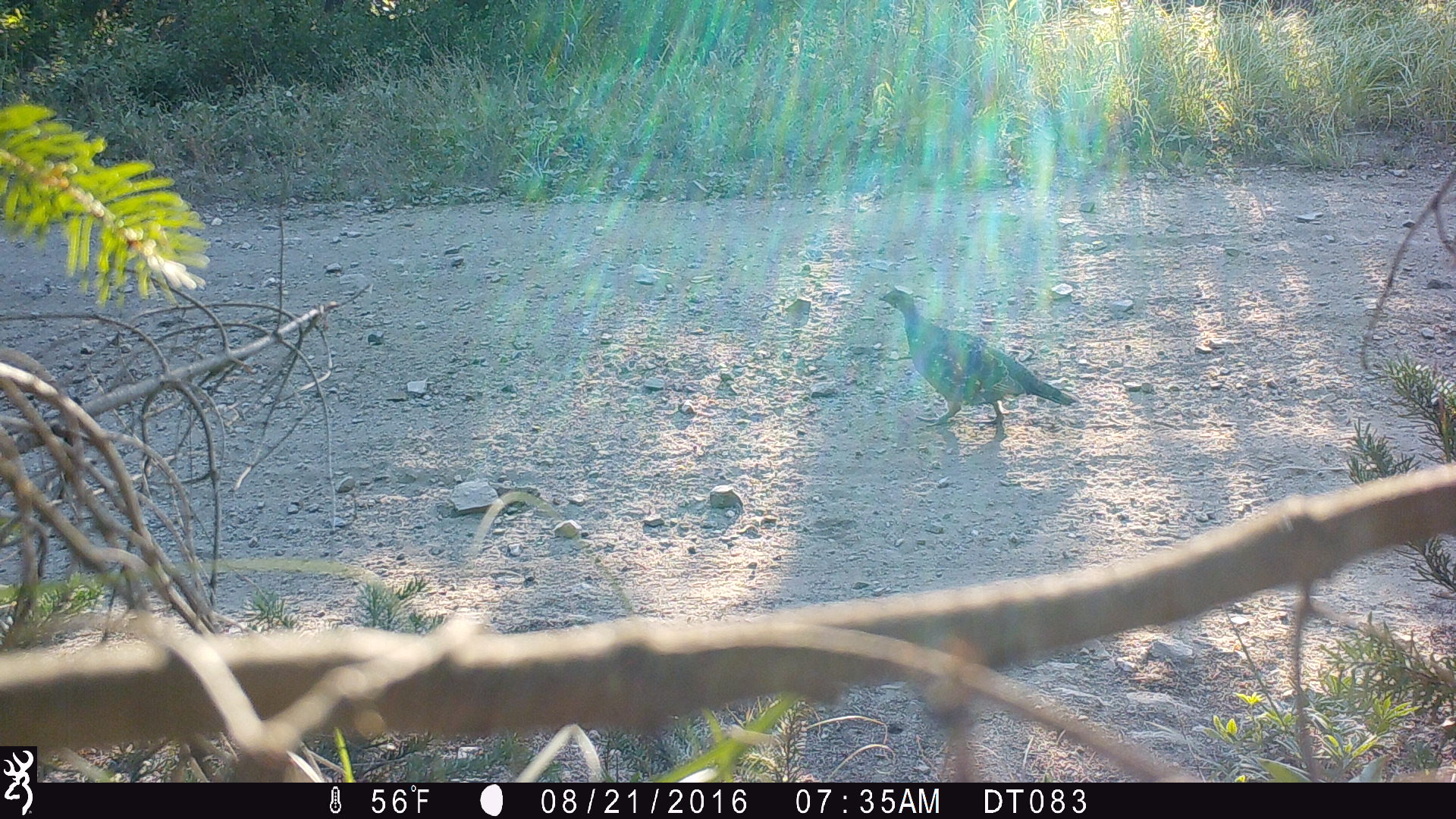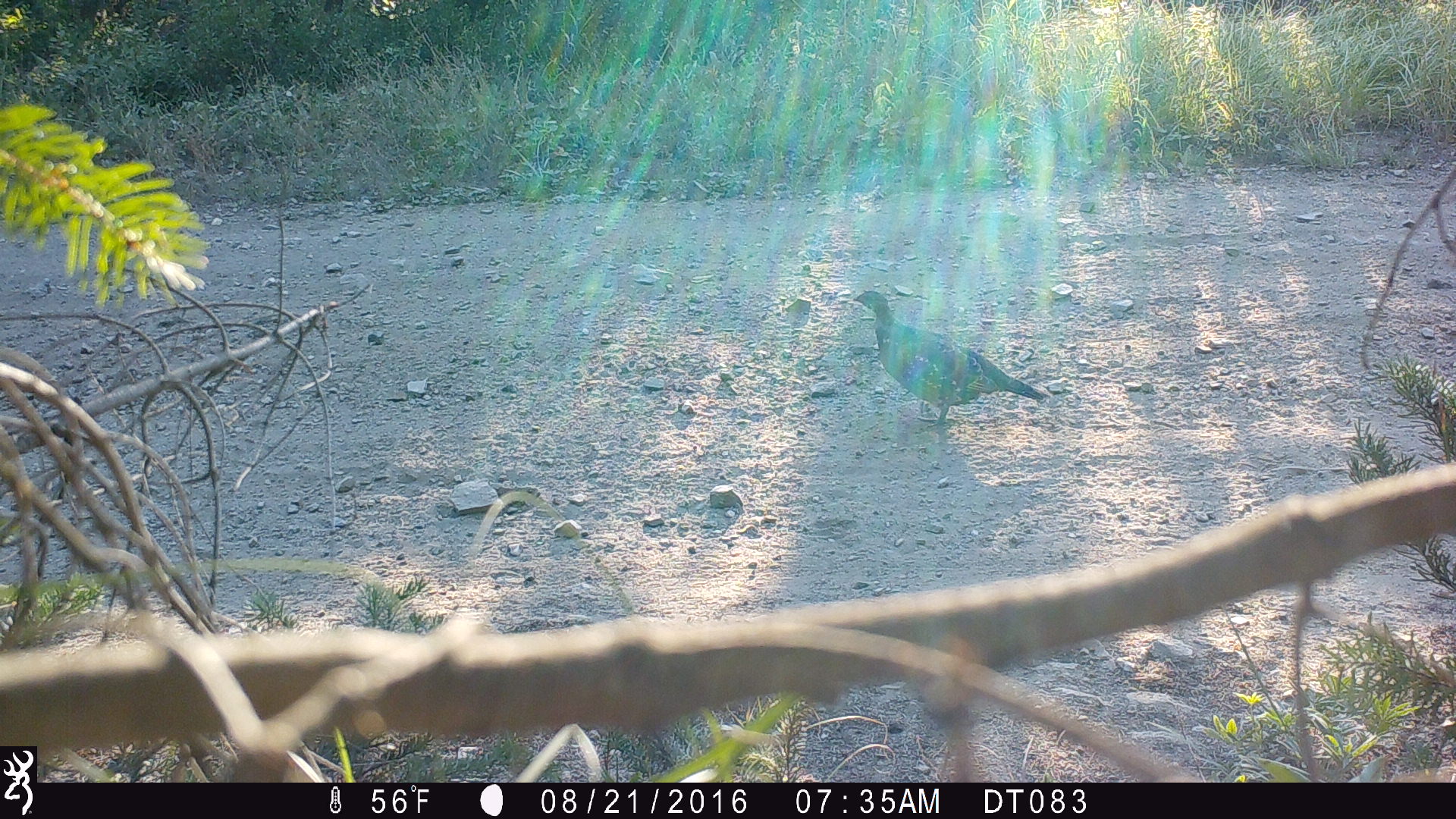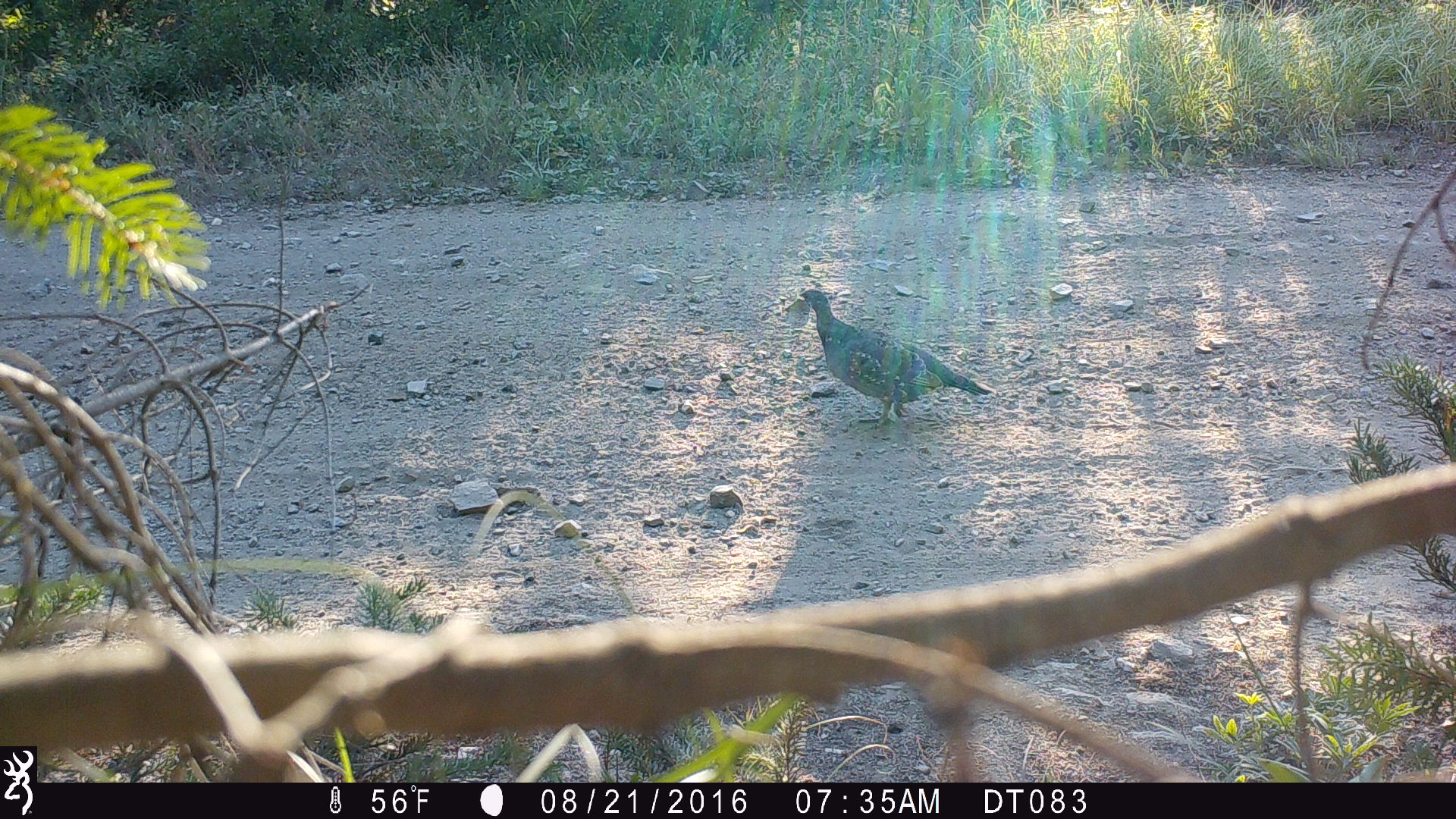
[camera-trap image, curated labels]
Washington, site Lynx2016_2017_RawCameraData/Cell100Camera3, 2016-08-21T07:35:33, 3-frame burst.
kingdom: Animalia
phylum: Chordata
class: Aves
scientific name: Aves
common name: birds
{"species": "Aves (birds)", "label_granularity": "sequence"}